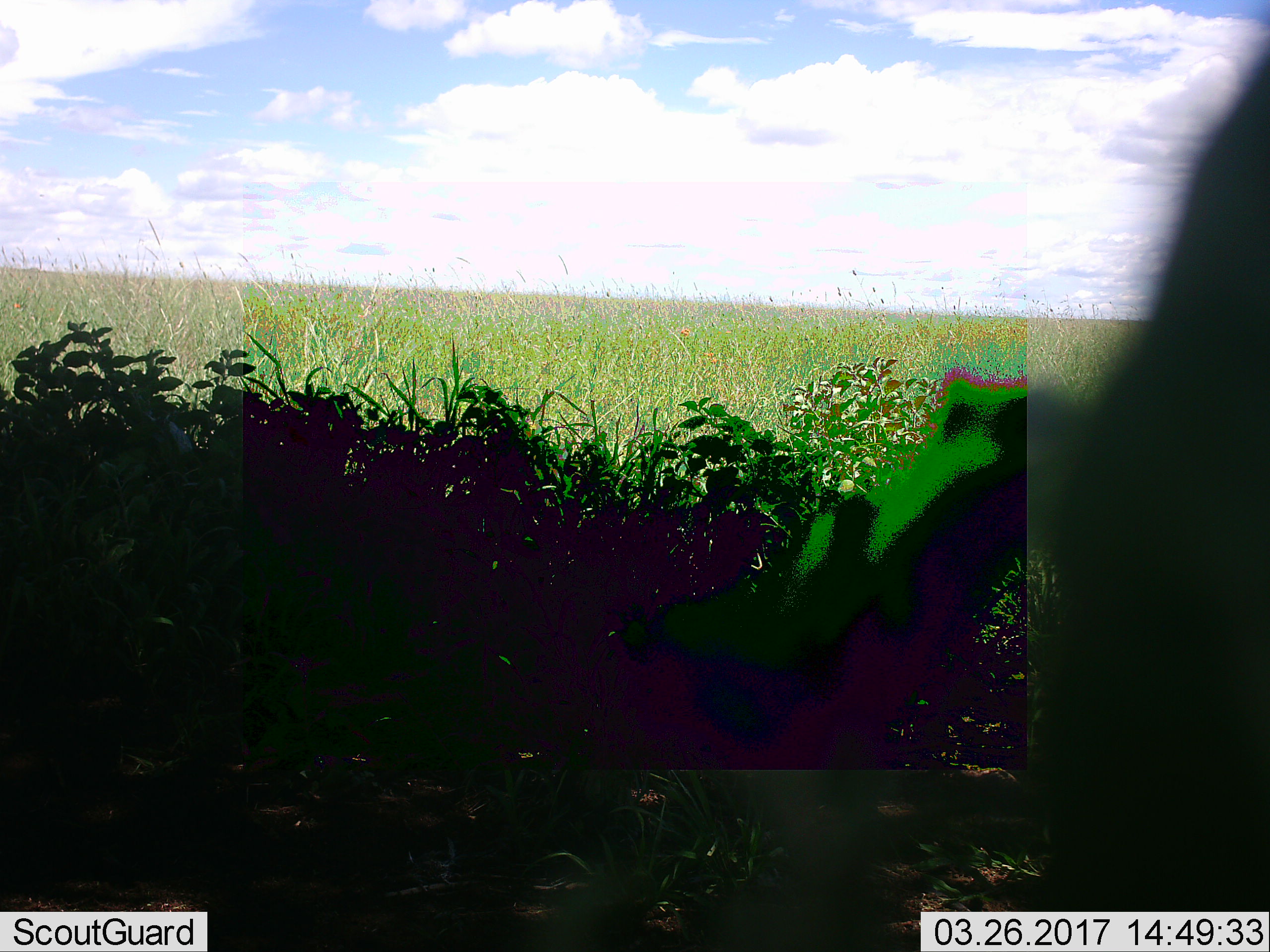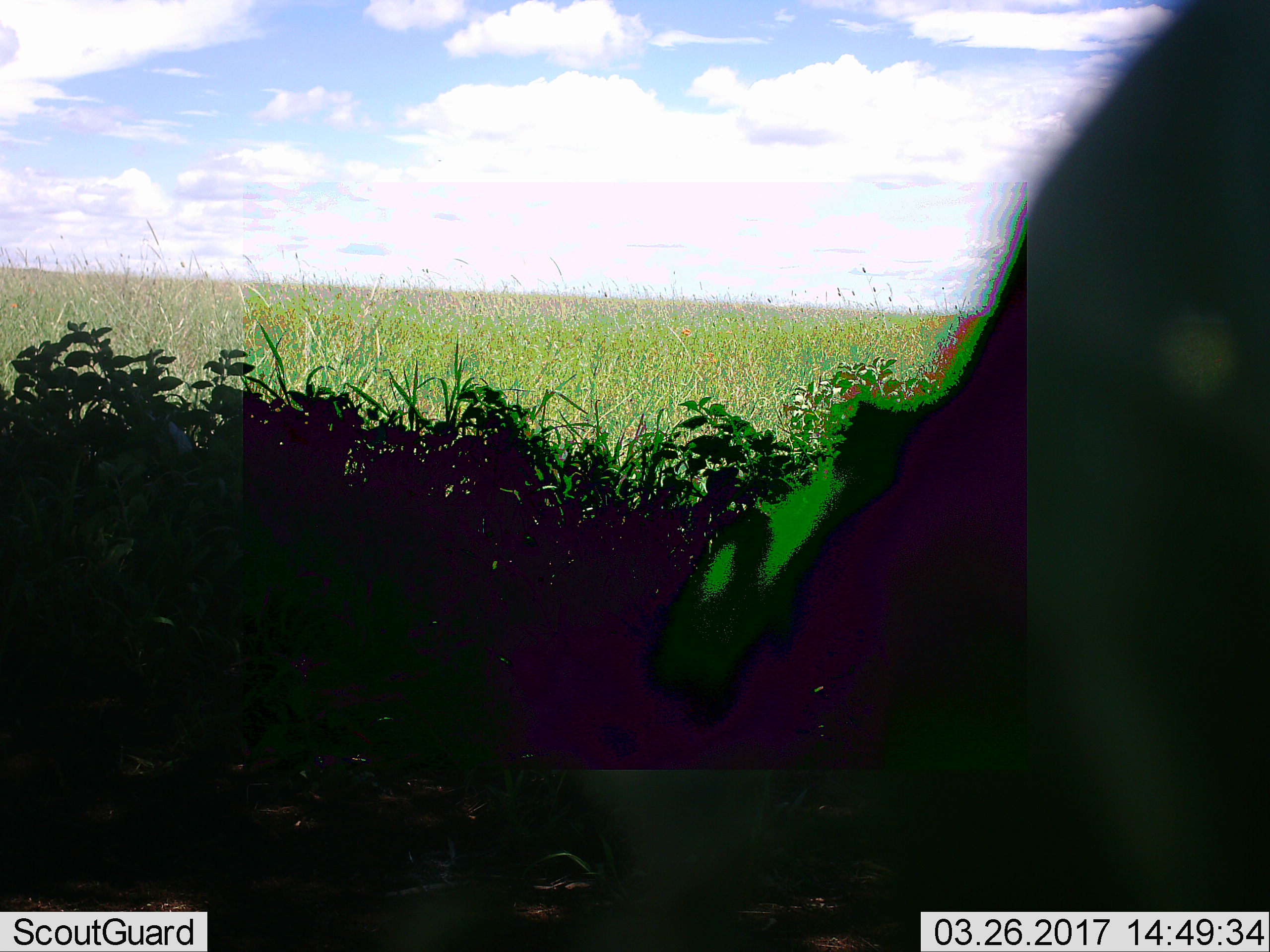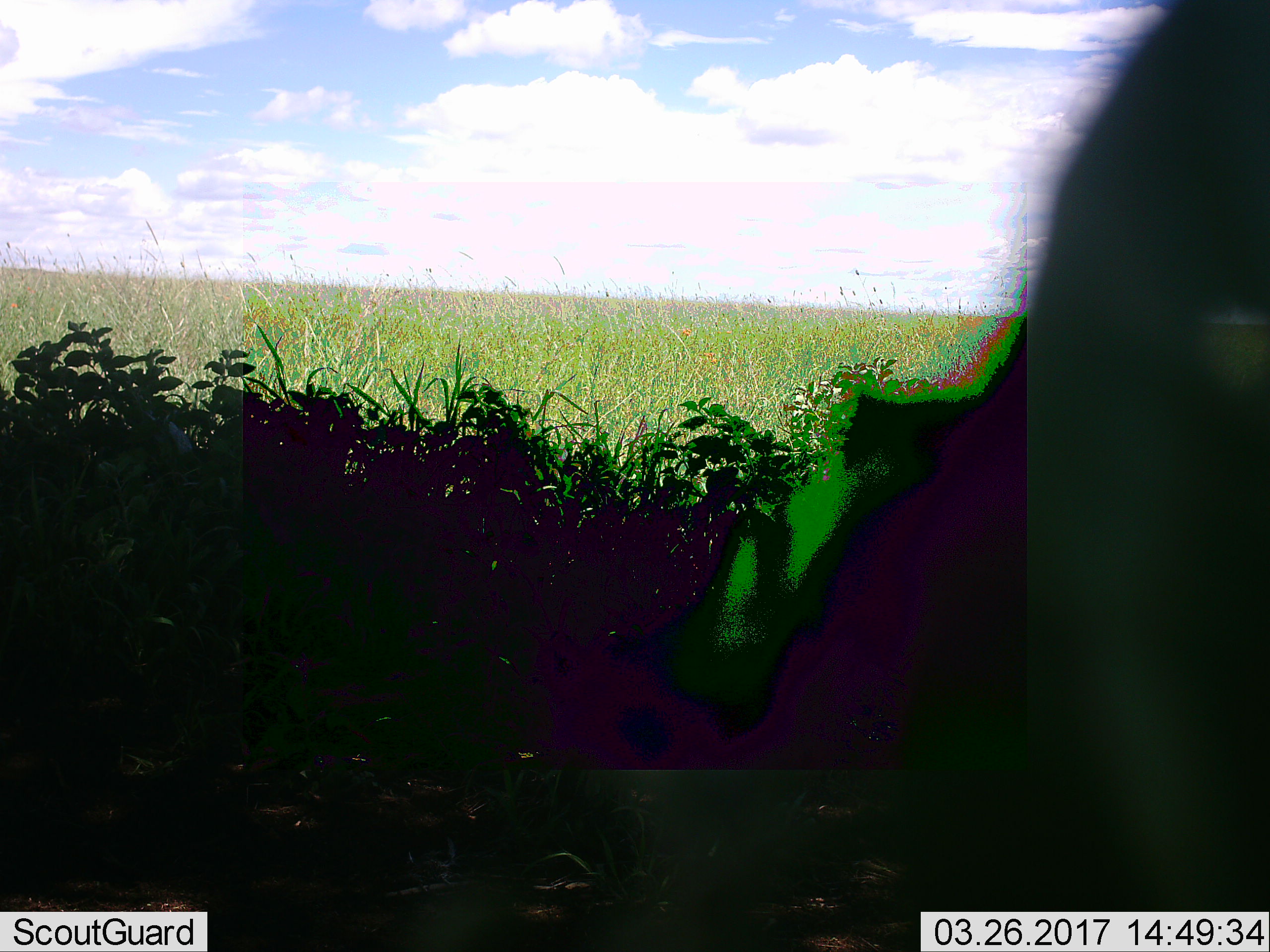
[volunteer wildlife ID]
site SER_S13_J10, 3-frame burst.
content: unidentified animal